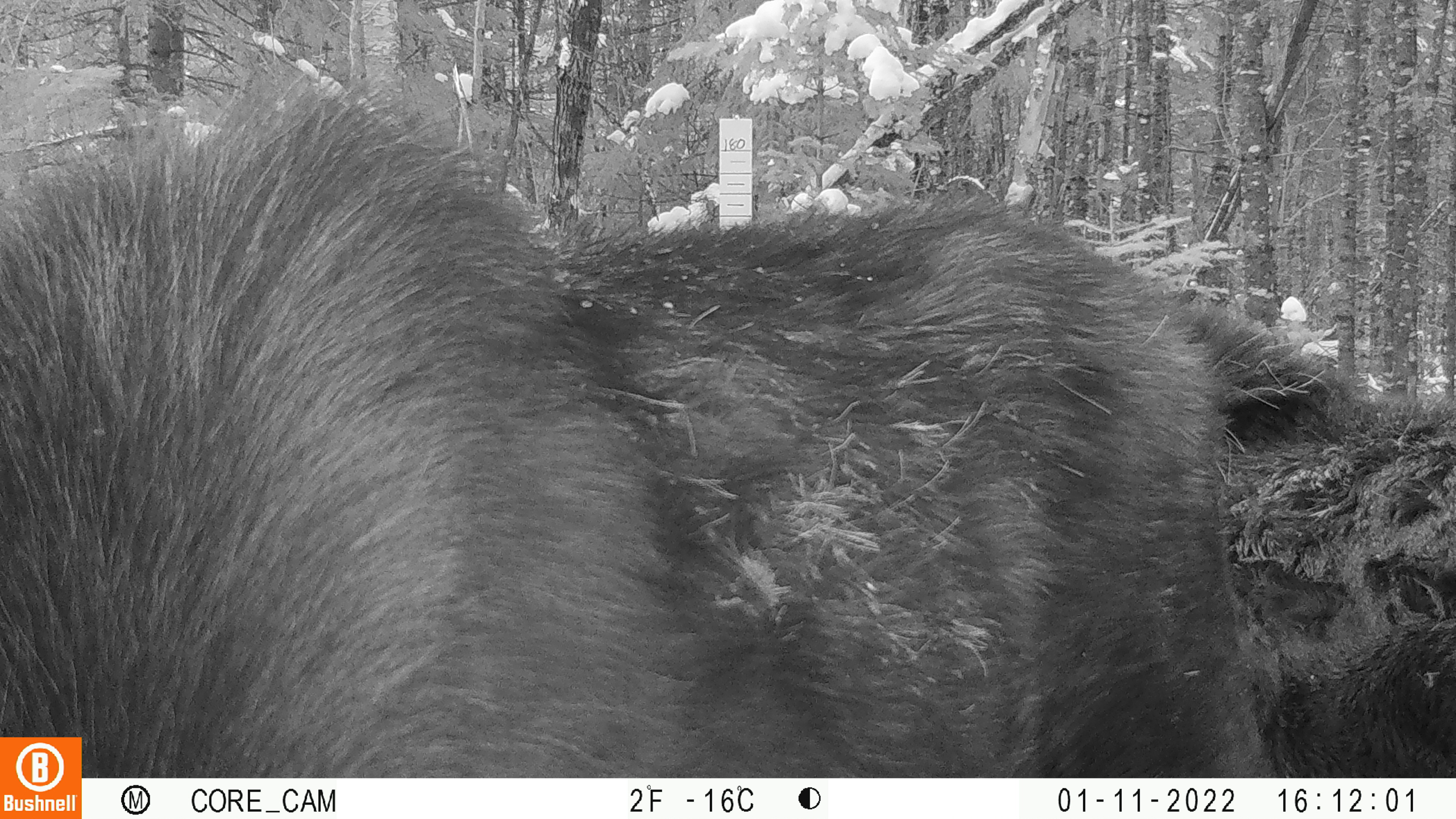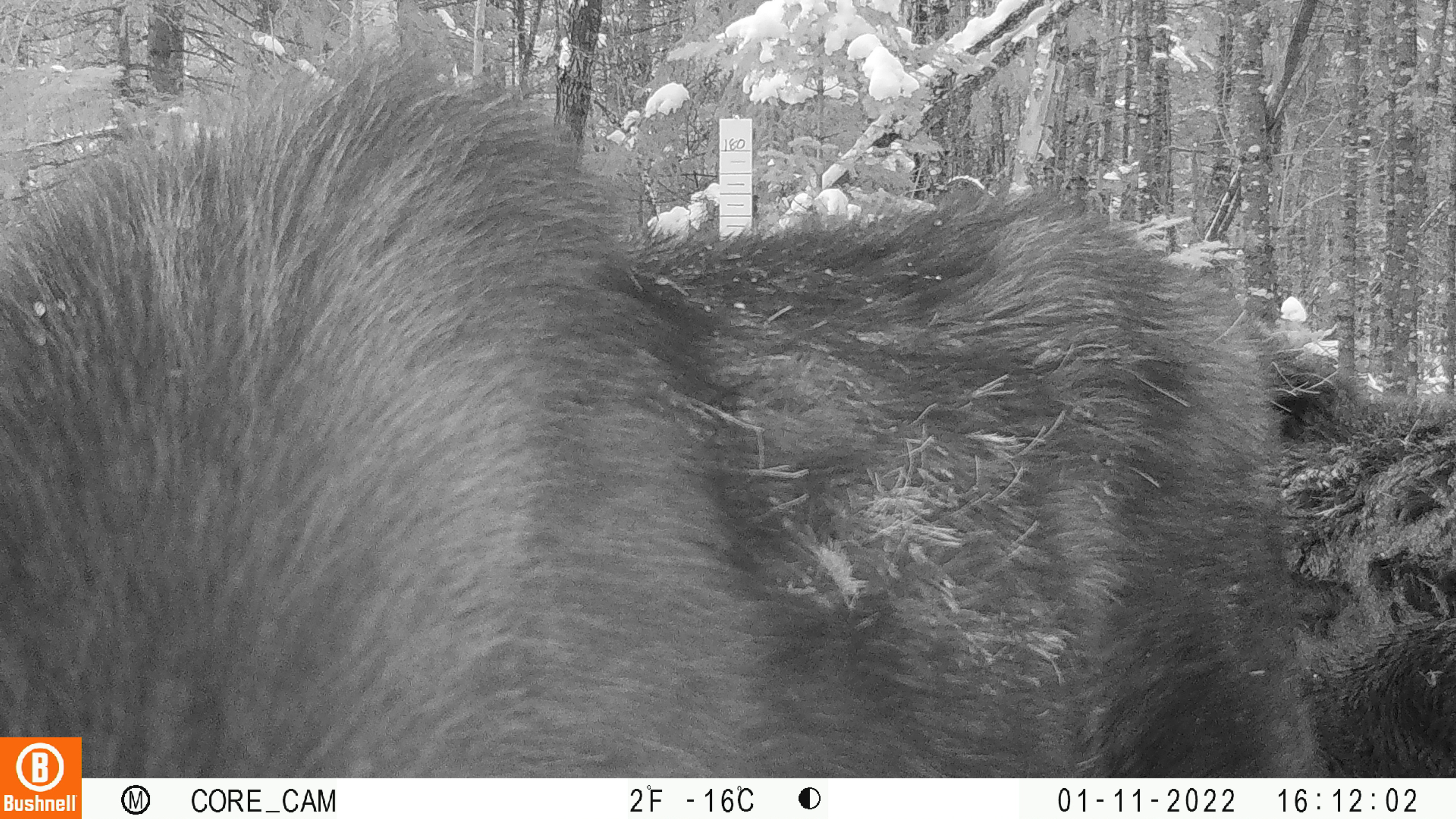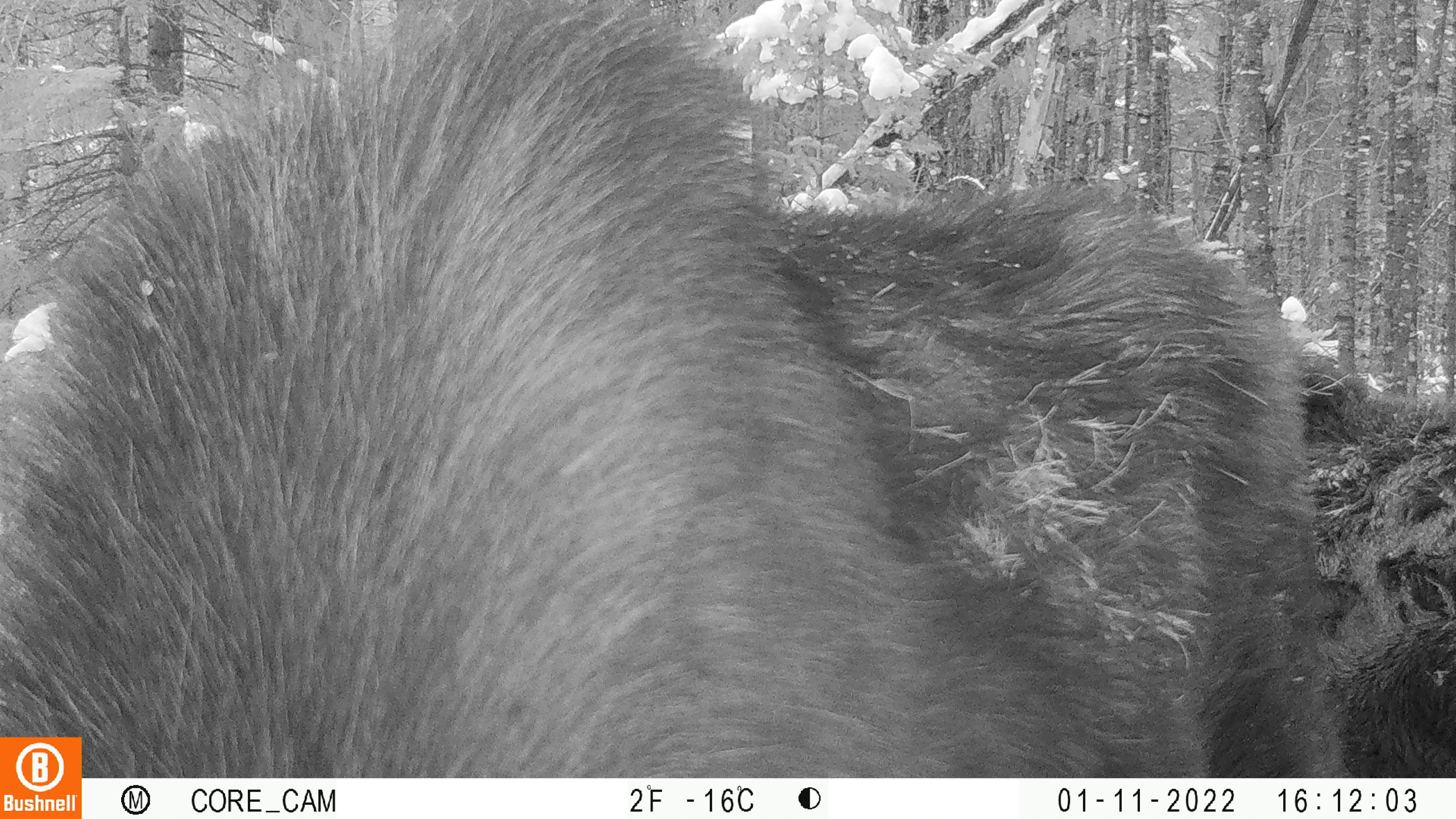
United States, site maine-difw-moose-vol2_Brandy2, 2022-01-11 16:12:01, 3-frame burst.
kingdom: Animalia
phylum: Chordata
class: Mammalia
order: Artiodactyla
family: Cervidae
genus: Alces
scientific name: Alces alces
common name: moose